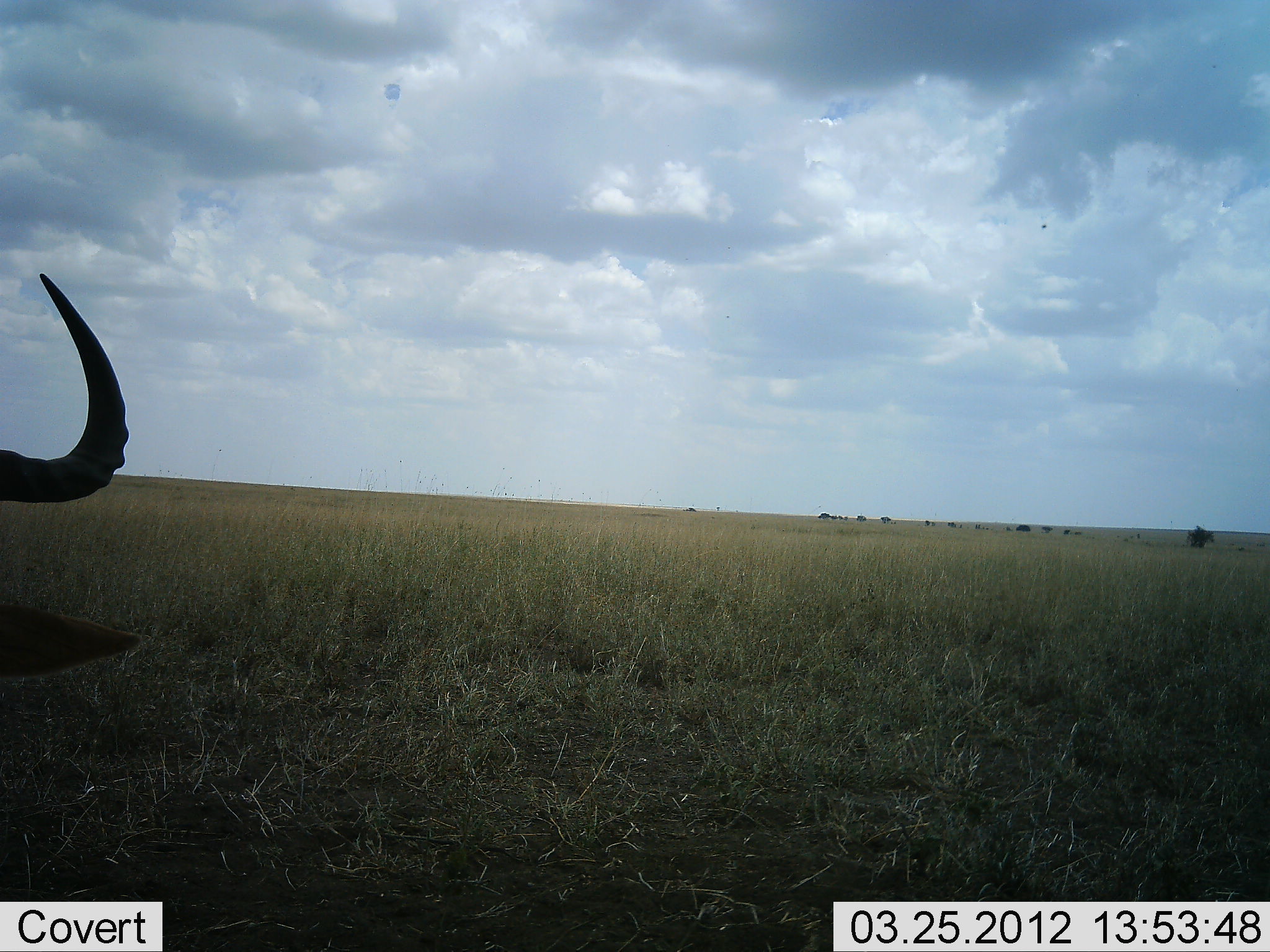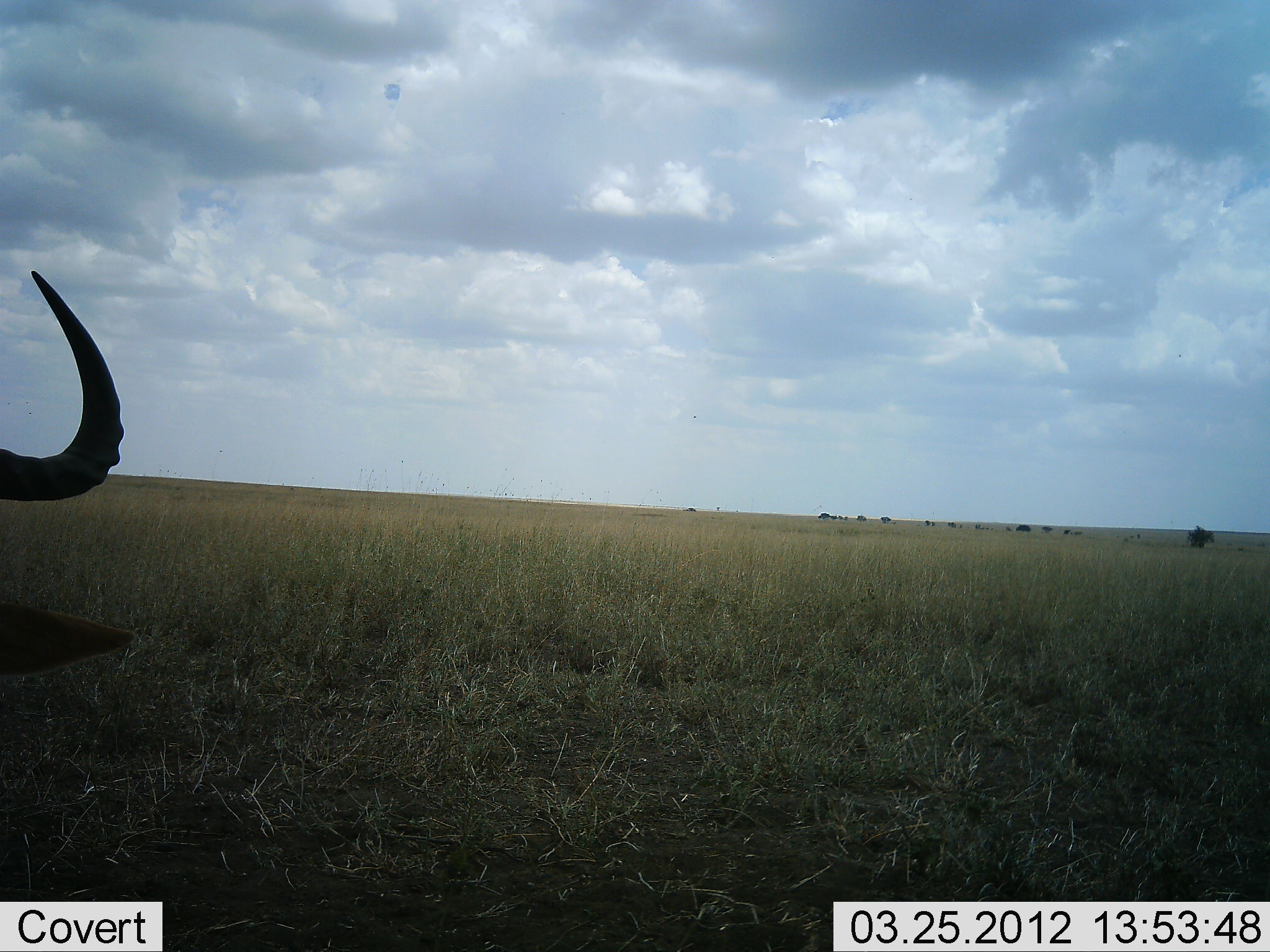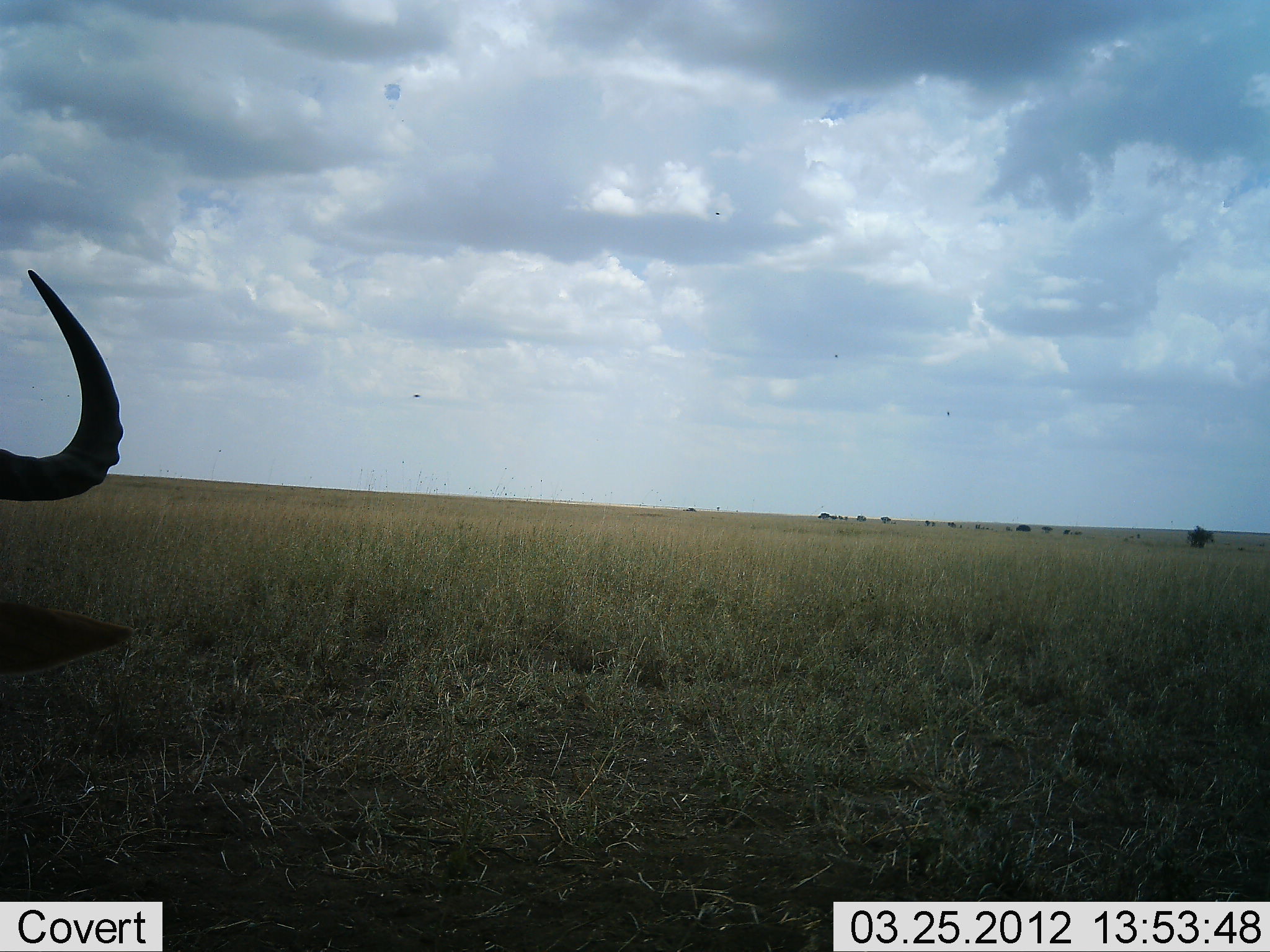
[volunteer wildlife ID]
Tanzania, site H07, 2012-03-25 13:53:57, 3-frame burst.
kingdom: Animalia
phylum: Chordata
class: Mammalia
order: Artiodactyla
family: Bovidae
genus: Connochaetes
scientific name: Connochaetes taurinus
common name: blue wildebeest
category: wildebeest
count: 1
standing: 44%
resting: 33%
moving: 11%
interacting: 0%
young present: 0%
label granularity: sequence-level